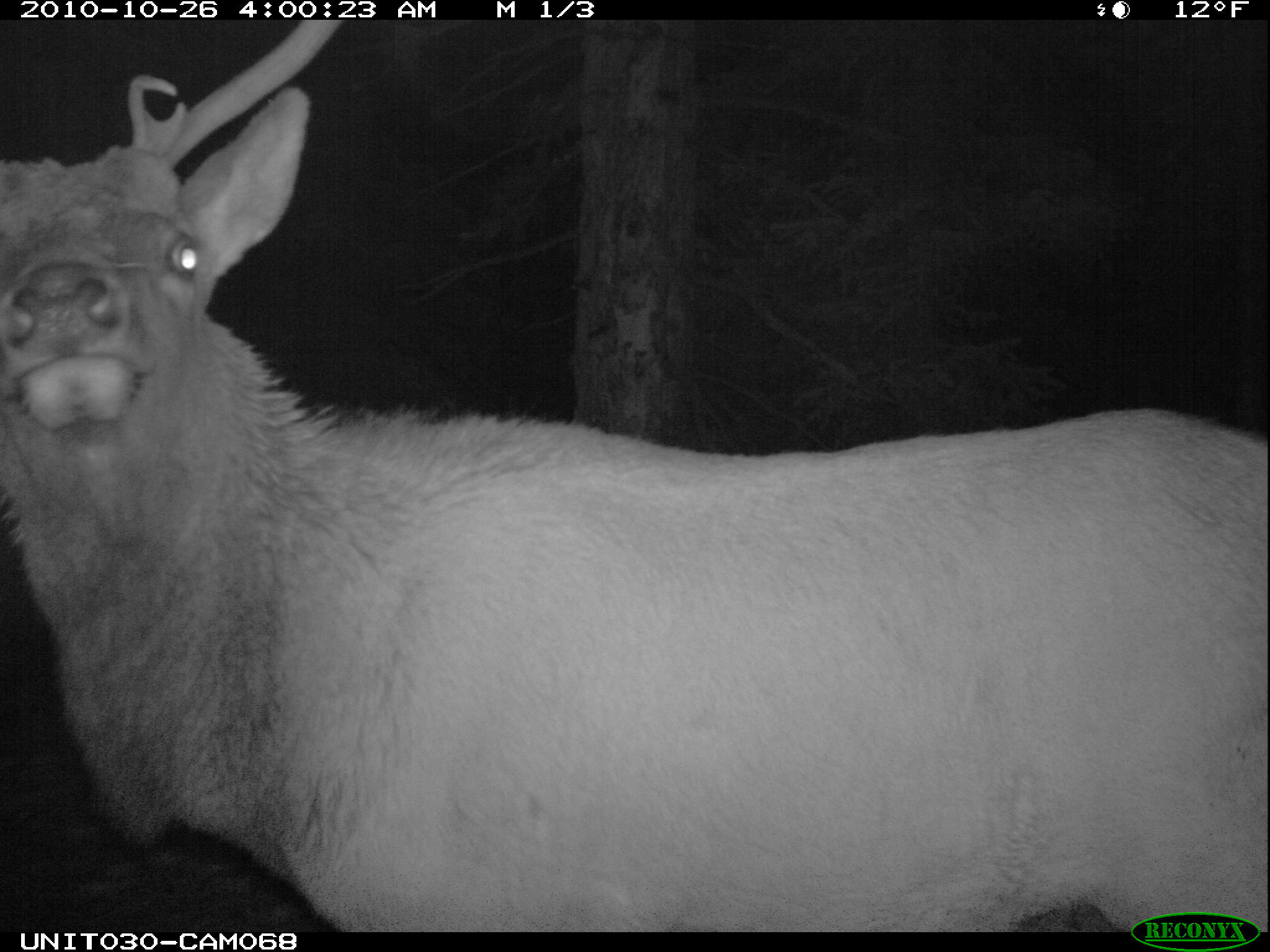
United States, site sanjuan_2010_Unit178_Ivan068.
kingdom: Animalia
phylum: Chordata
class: Mammalia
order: Artiodactyla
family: Cervidae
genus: Cervus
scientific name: Cervus elaphus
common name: red deer